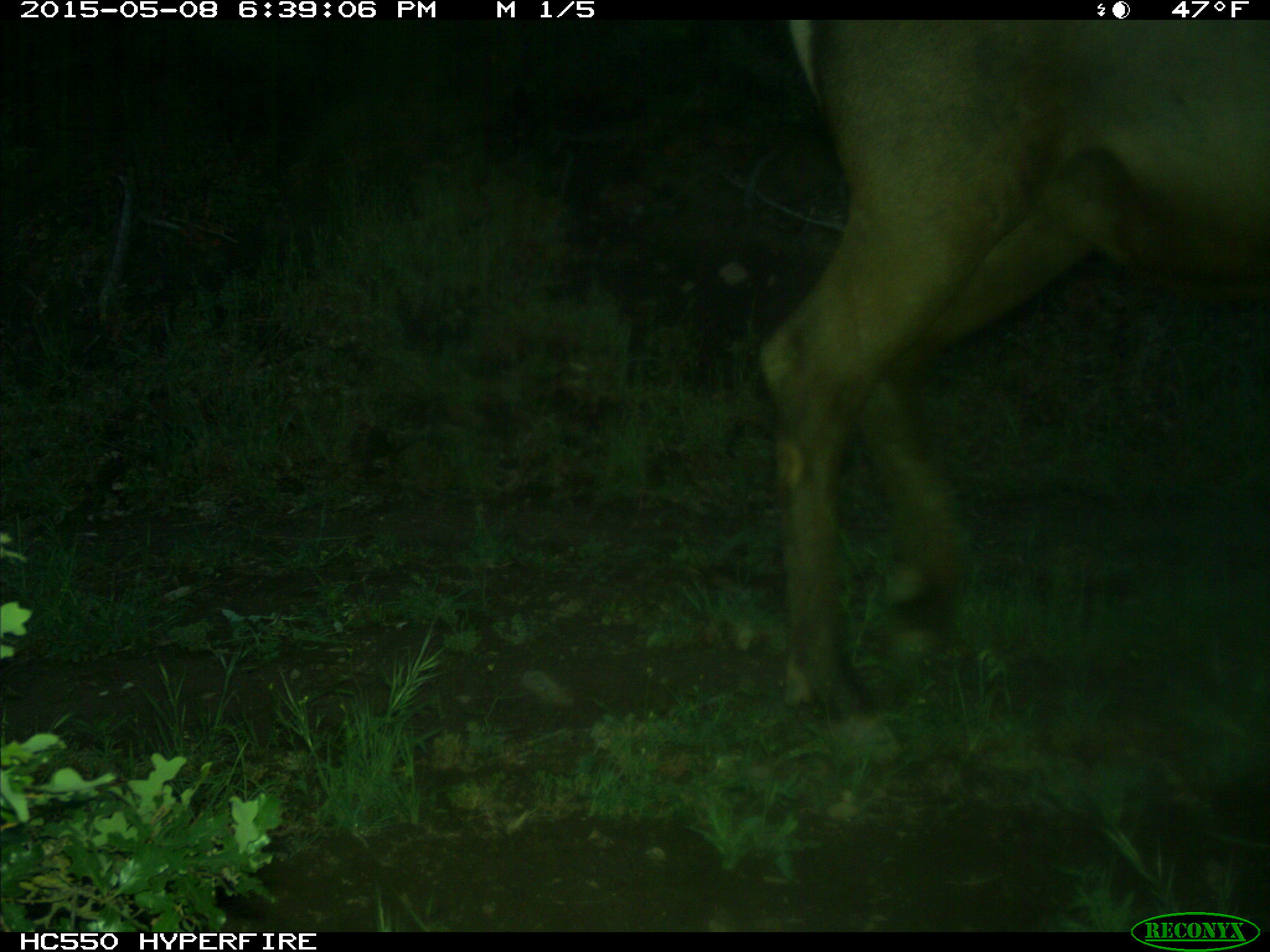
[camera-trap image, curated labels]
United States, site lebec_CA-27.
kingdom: Animalia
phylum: Chordata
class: Mammalia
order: Artiodactyla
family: Cervidae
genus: Cervus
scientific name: Cervus canadensis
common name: elk